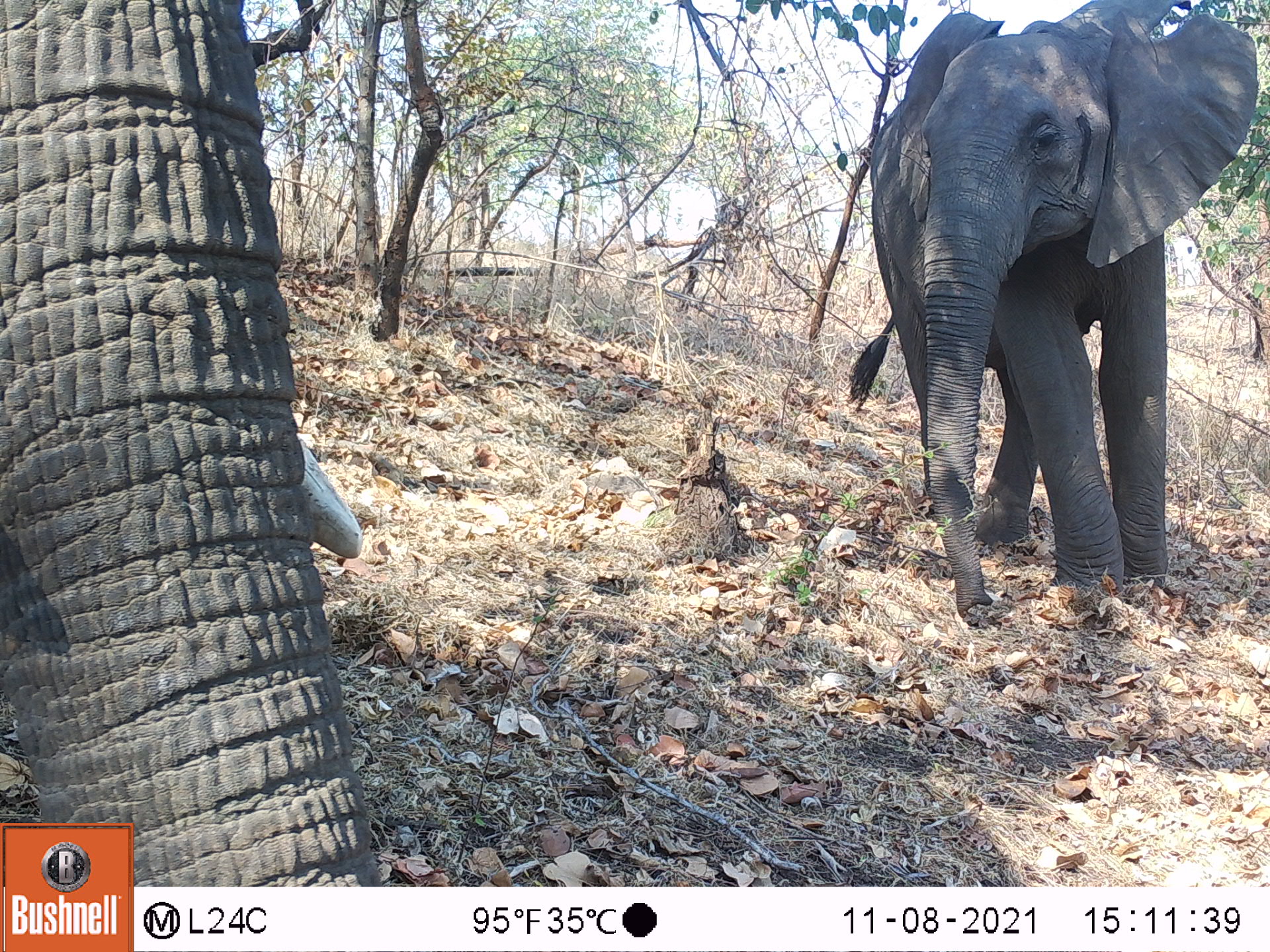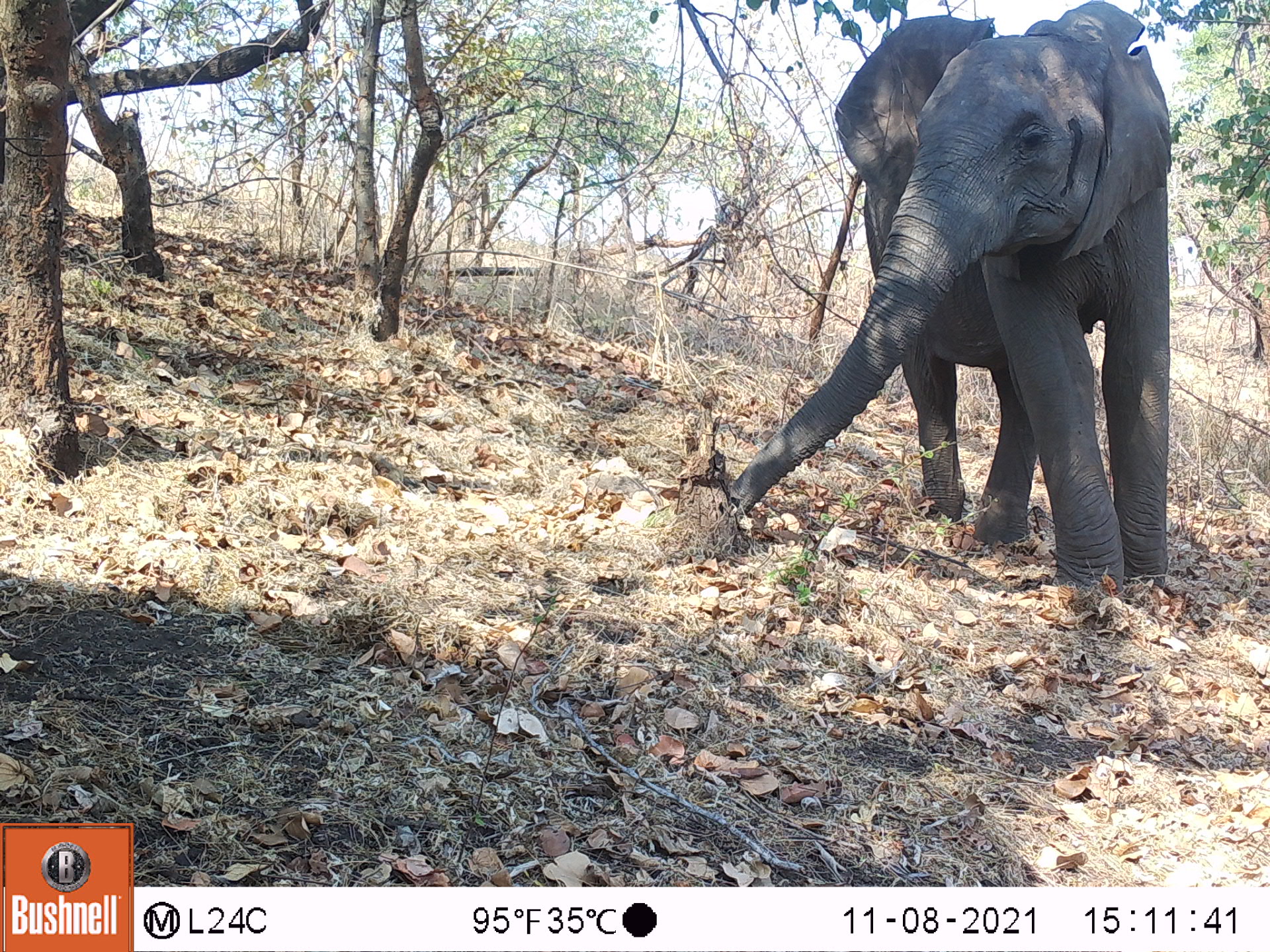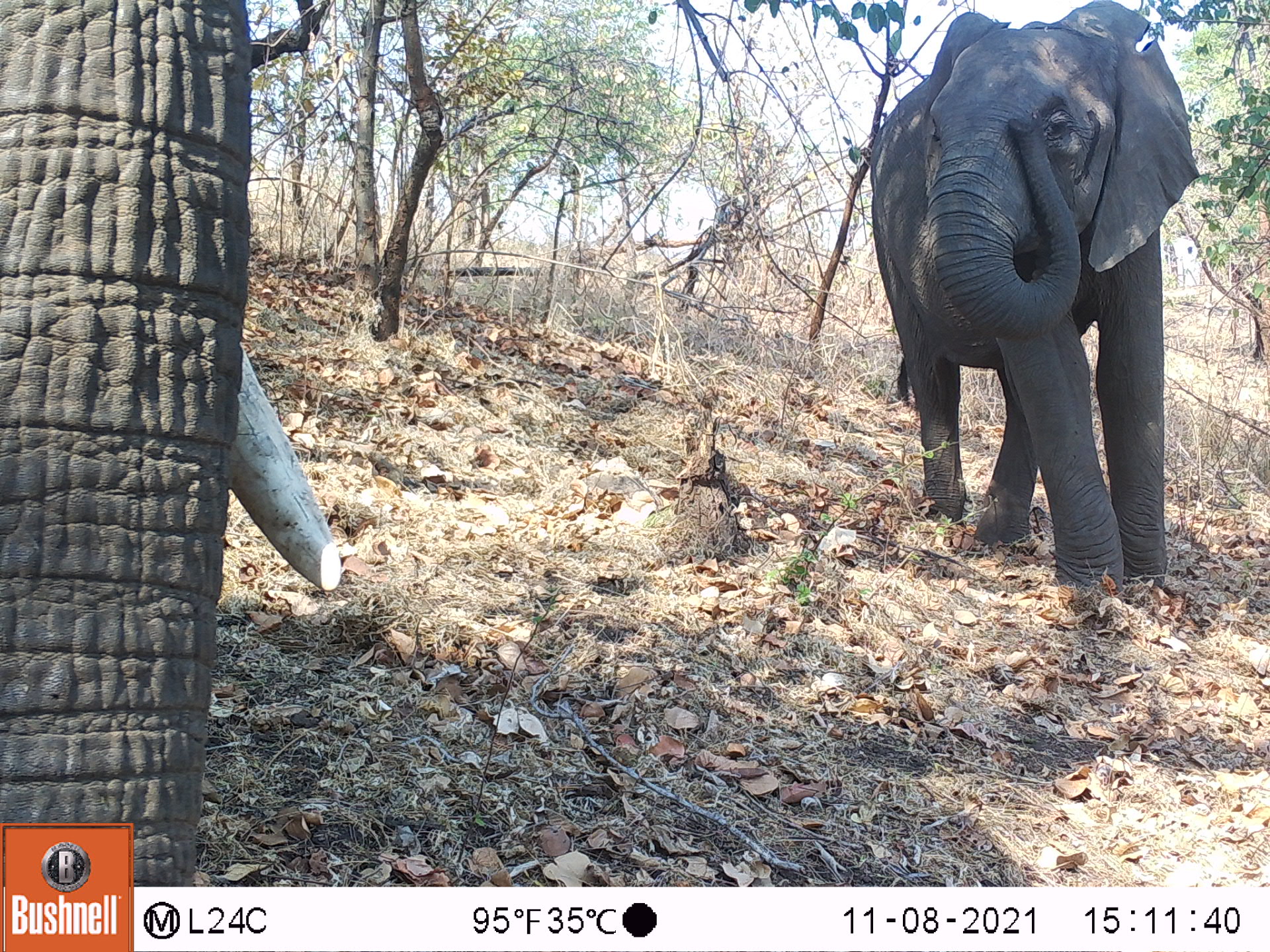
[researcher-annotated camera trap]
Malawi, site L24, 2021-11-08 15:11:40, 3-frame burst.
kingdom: Animalia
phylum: Chordata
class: Mammalia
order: Proboscidea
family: Elephantidae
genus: Loxodonta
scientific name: Loxodonta africana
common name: african savanna elephant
African savanna elephant (Loxodonta africana), count 2.